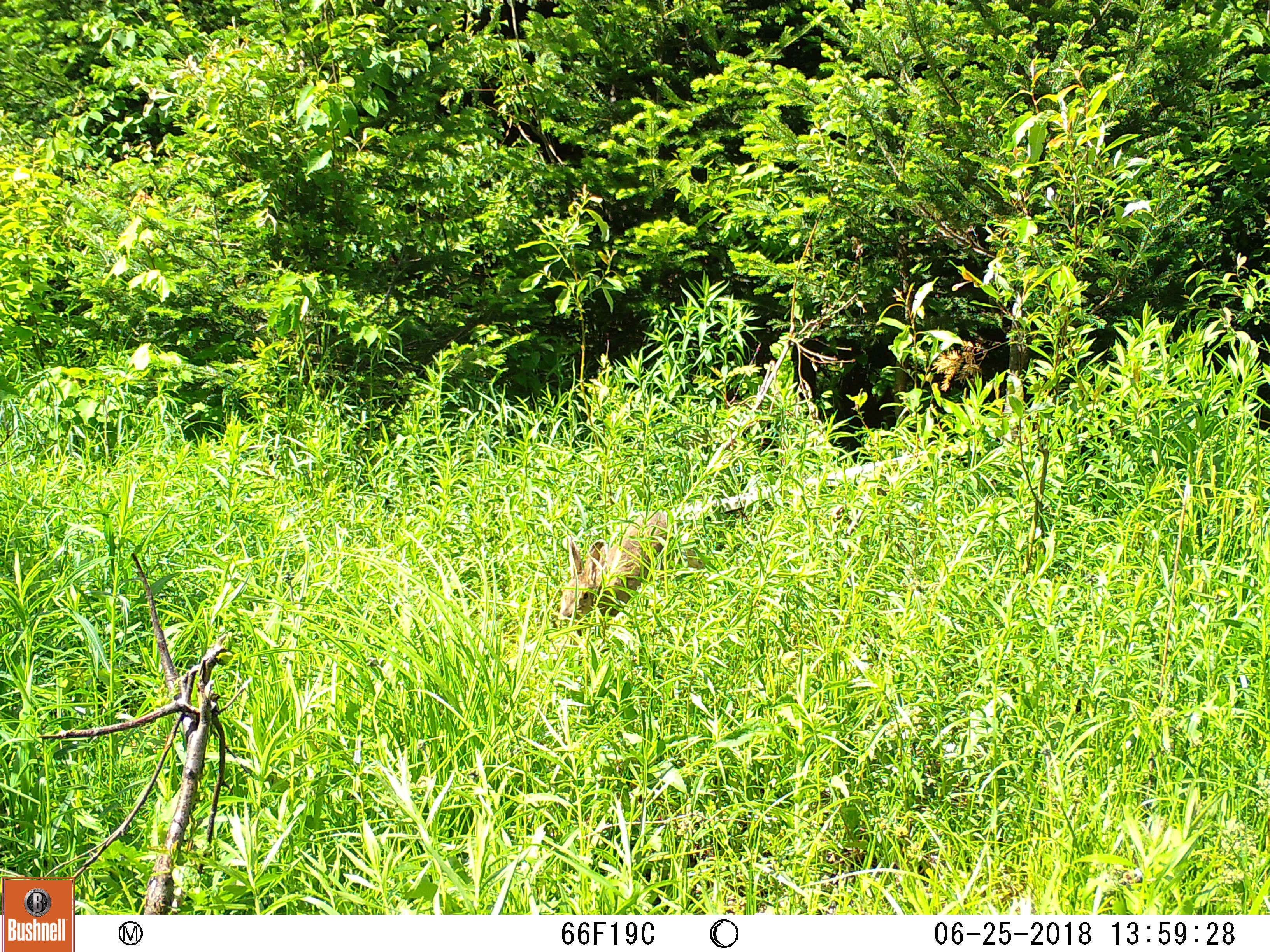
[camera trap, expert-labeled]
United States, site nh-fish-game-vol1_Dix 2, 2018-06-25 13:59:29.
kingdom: Animalia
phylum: Chordata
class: Mammalia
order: Lagomorpha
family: Leporidae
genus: Lepus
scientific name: Lepus americanus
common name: snowshoe hare